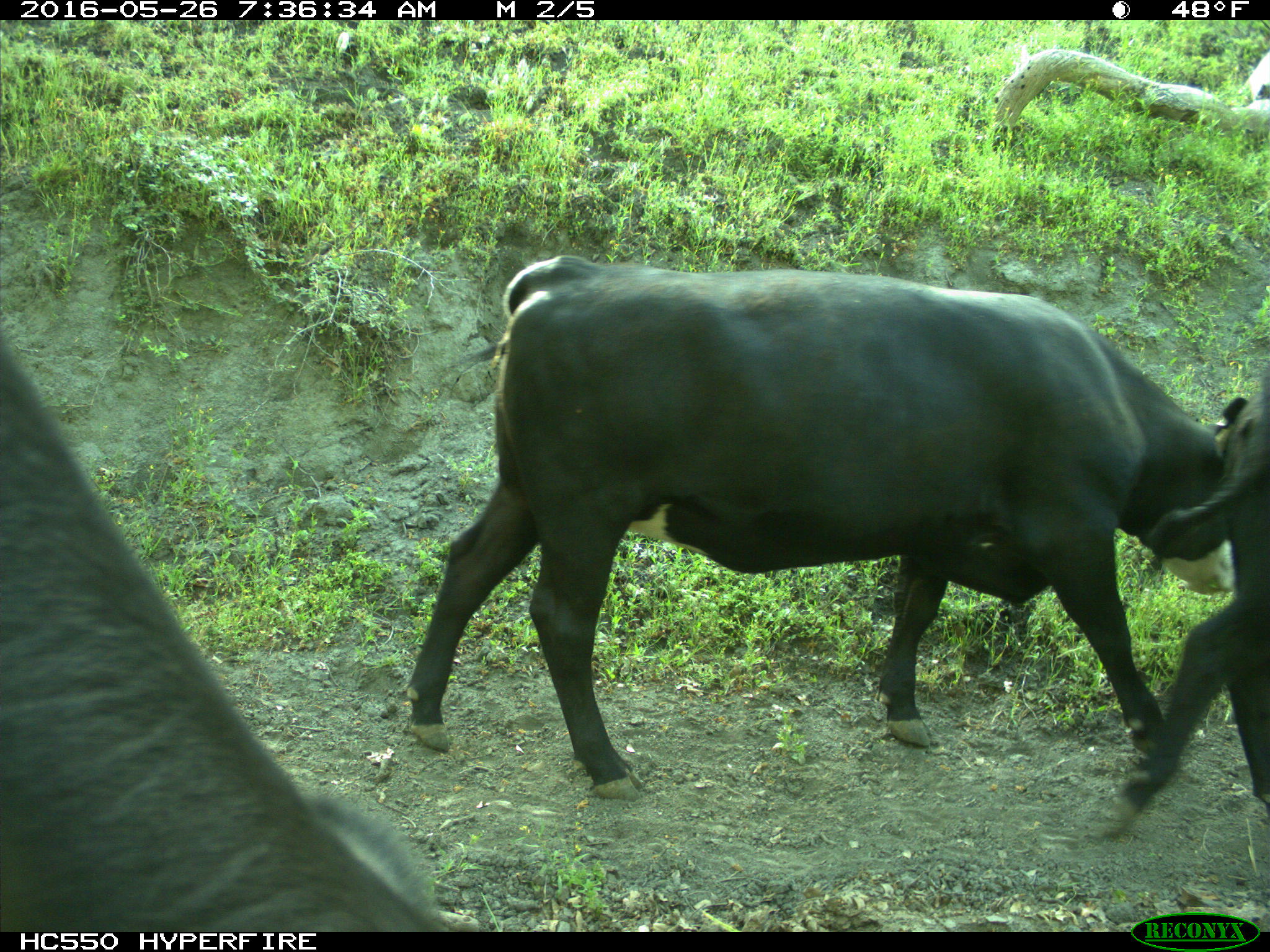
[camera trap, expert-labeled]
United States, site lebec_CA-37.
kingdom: Animalia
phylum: Chordata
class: Mammalia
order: Artiodactyla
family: Bovidae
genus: Bos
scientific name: Bos taurus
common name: domestic cow